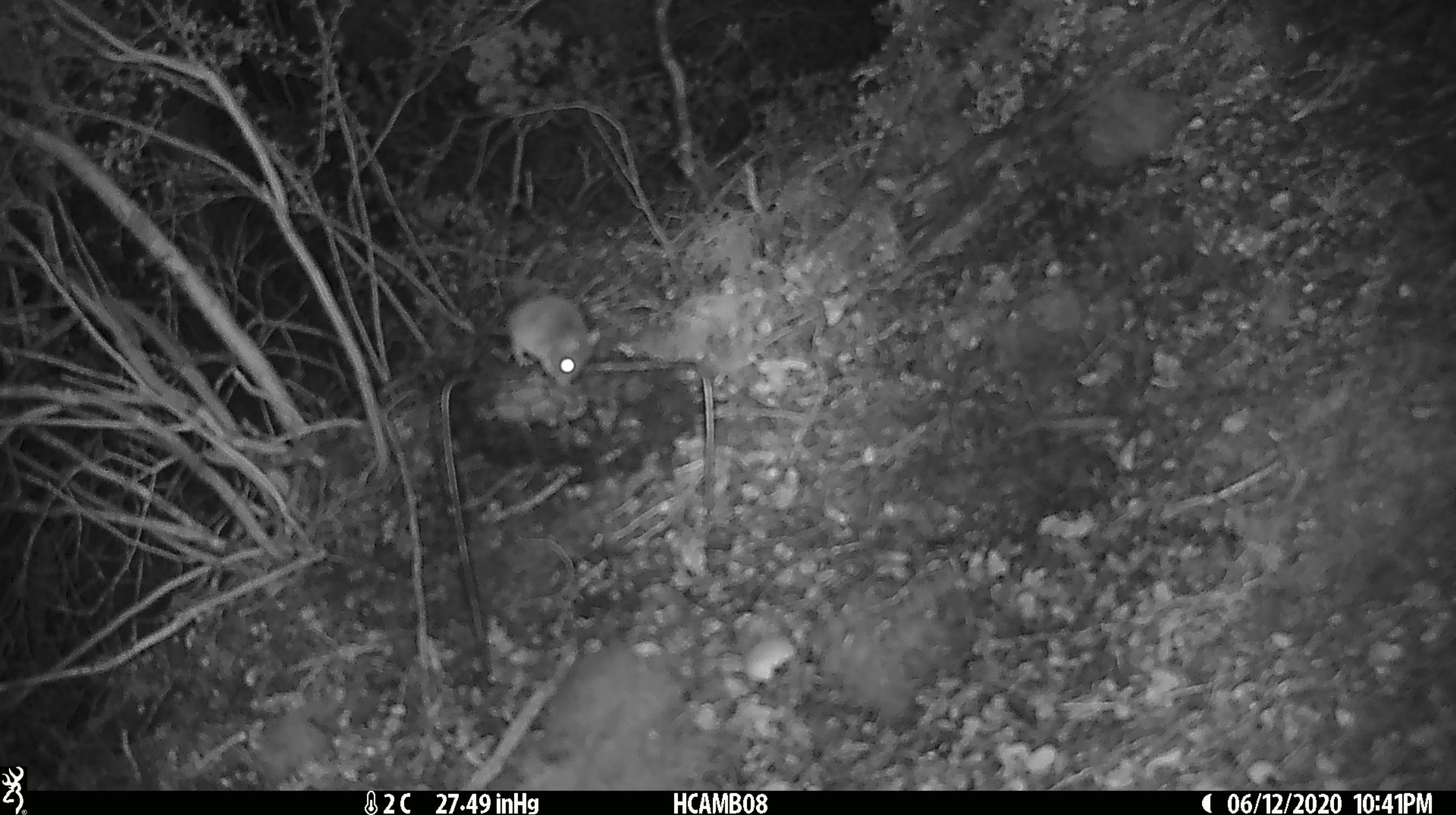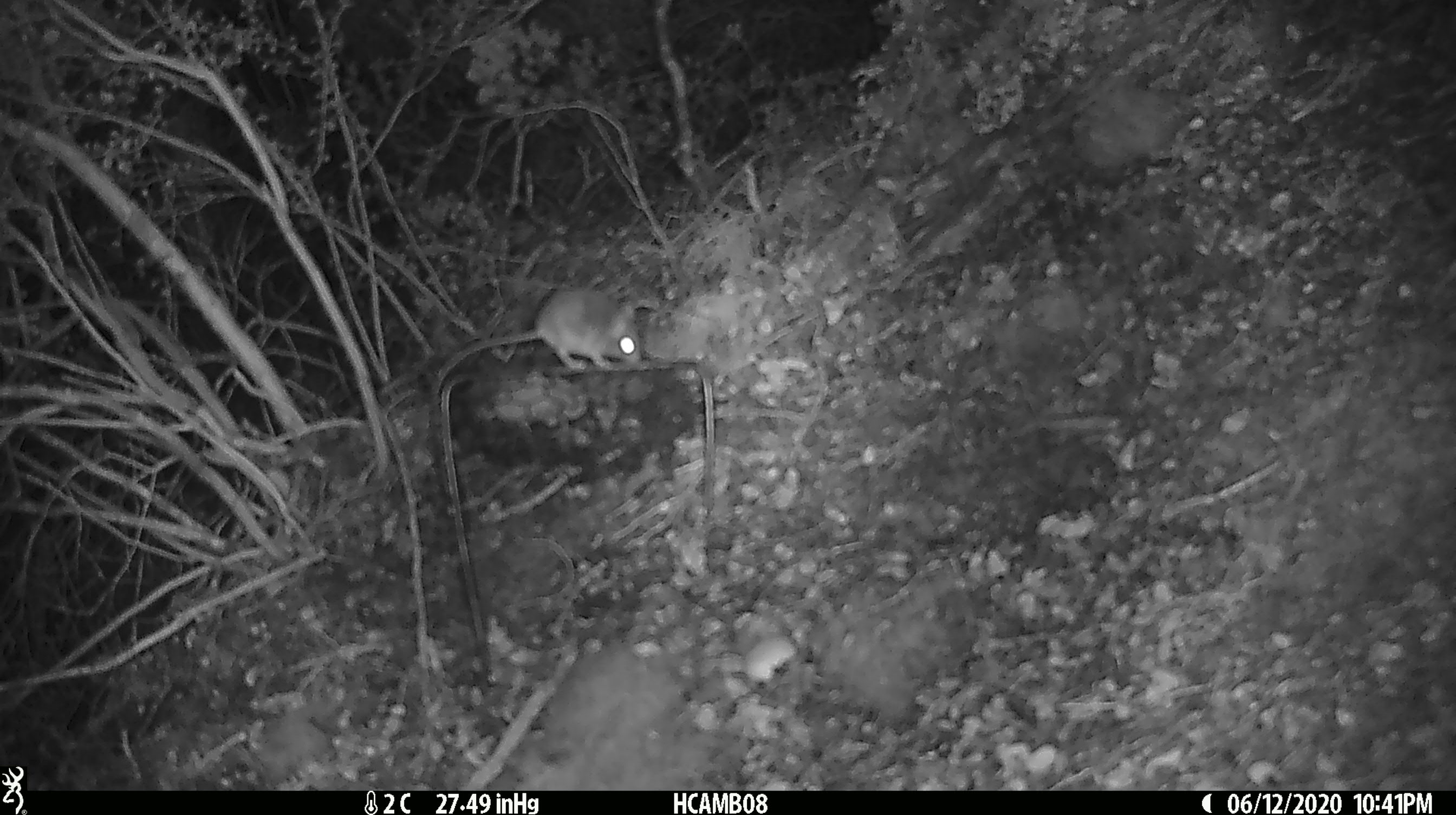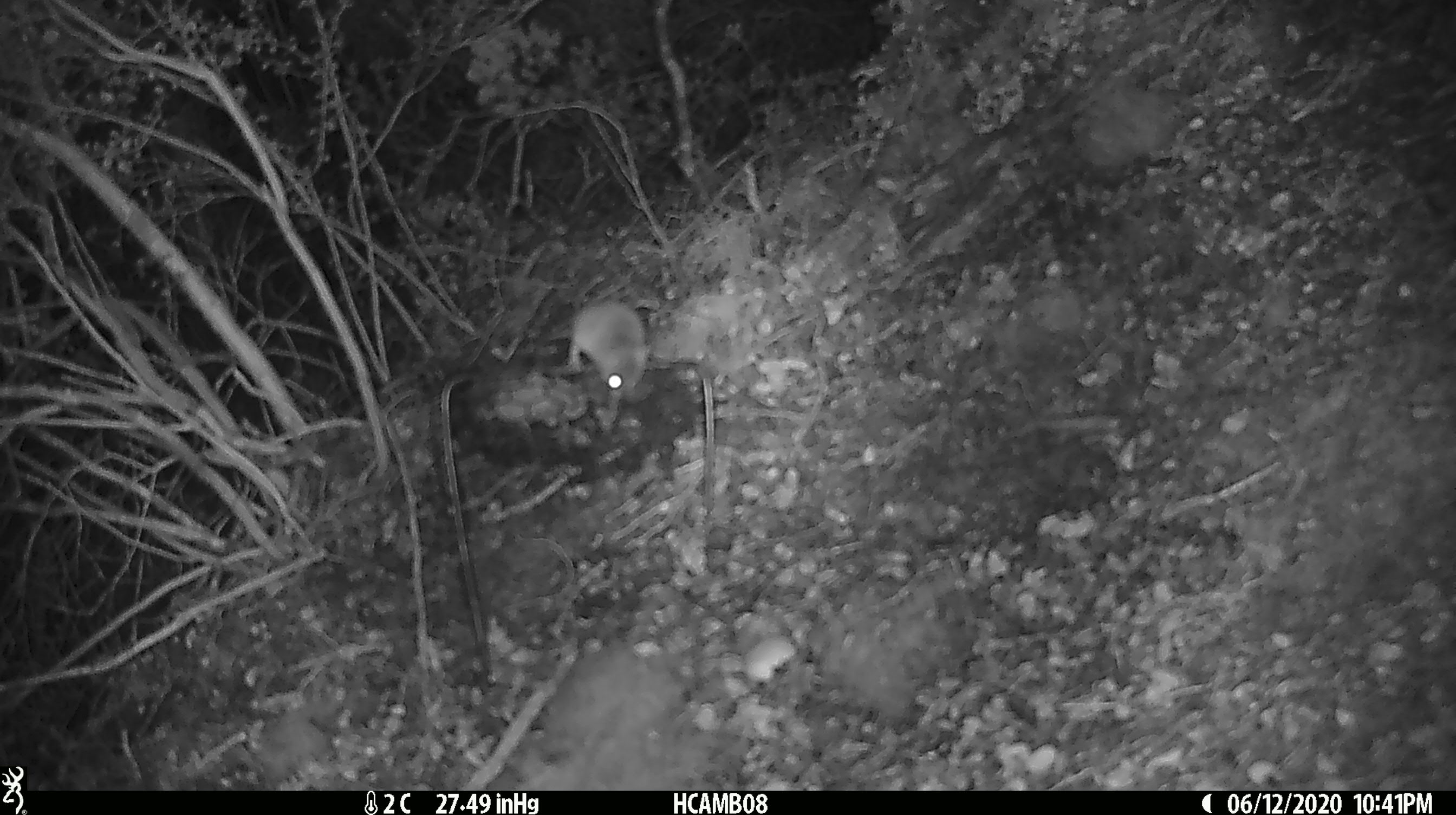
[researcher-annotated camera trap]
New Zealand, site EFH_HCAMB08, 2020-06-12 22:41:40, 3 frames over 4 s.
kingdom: Animalia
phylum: Chordata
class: Mammalia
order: Rodentia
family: Muridae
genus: Mus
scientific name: Mus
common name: mouse